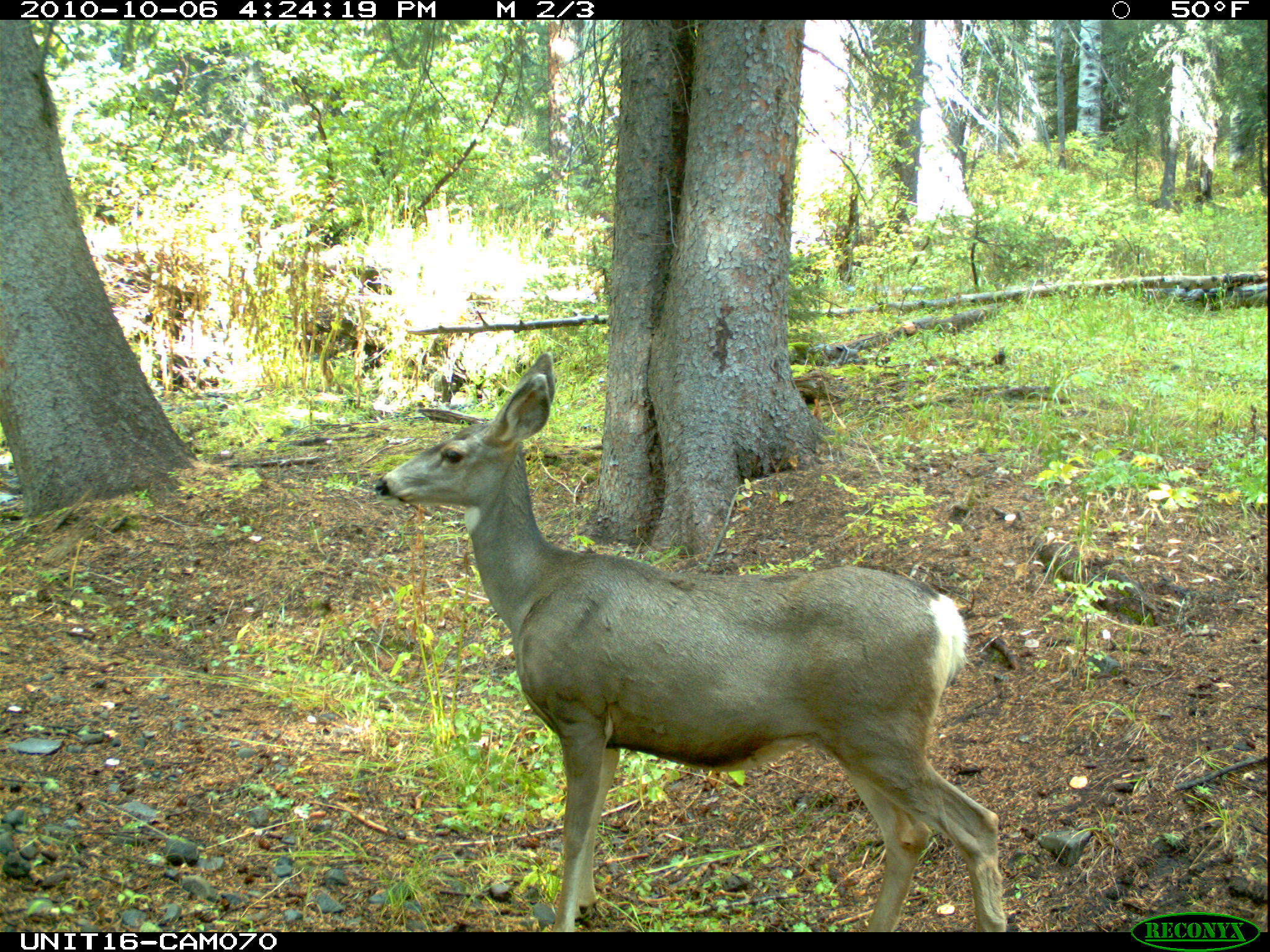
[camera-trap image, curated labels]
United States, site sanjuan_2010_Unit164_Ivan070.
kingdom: Animalia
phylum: Chordata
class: Mammalia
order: Artiodactyla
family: Cervidae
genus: Odocoileus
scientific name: Odocoileus hemionus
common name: mule deer